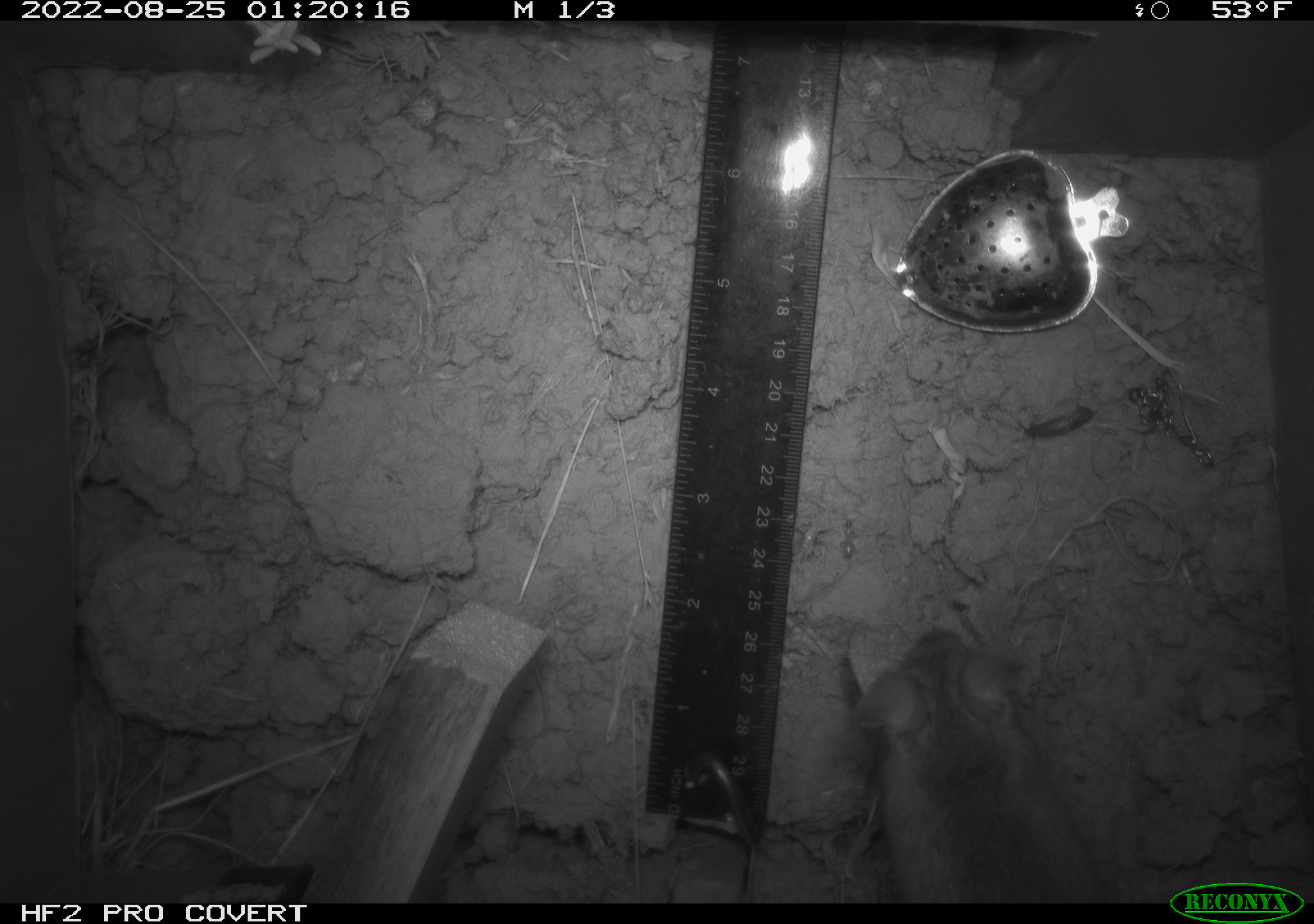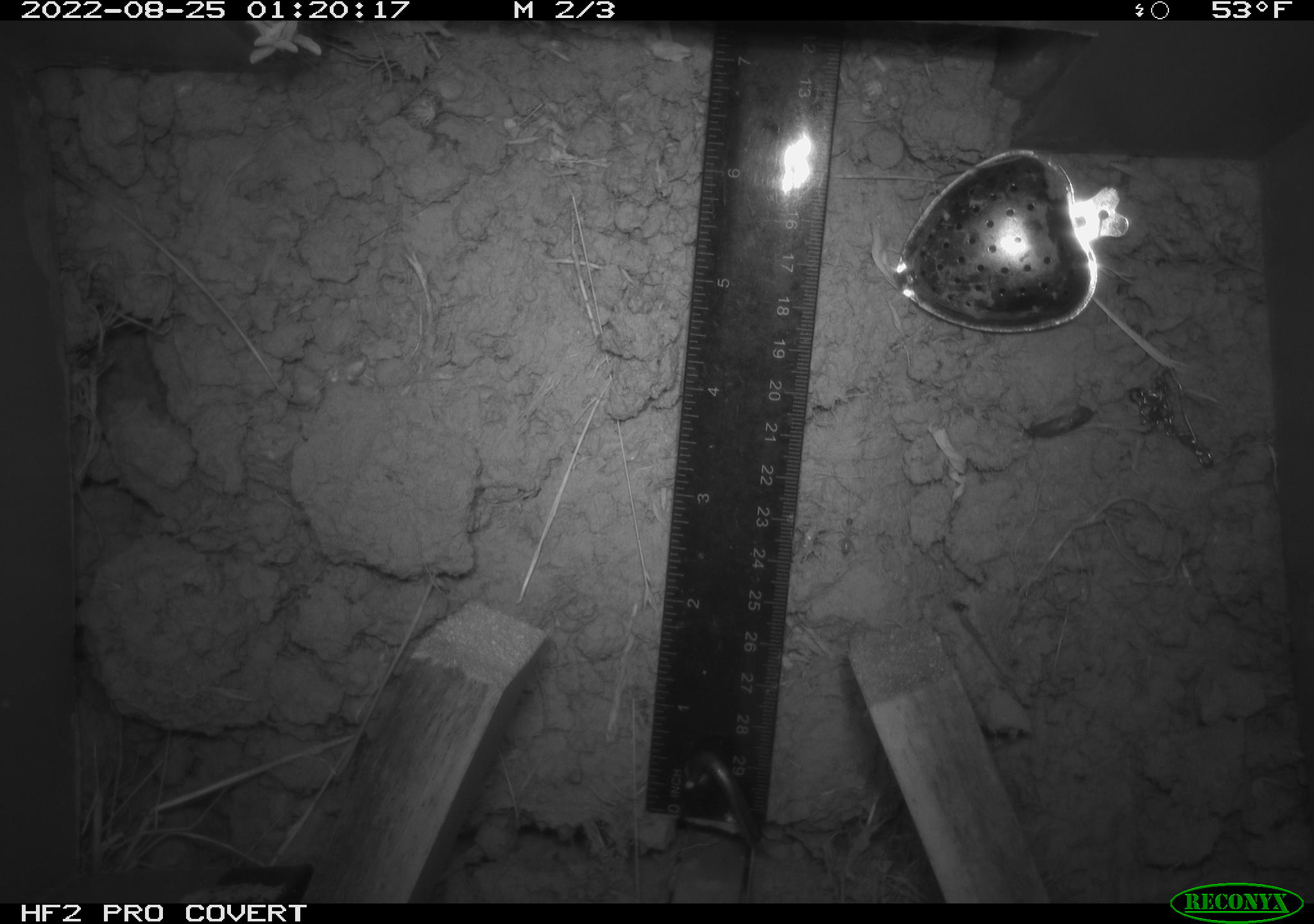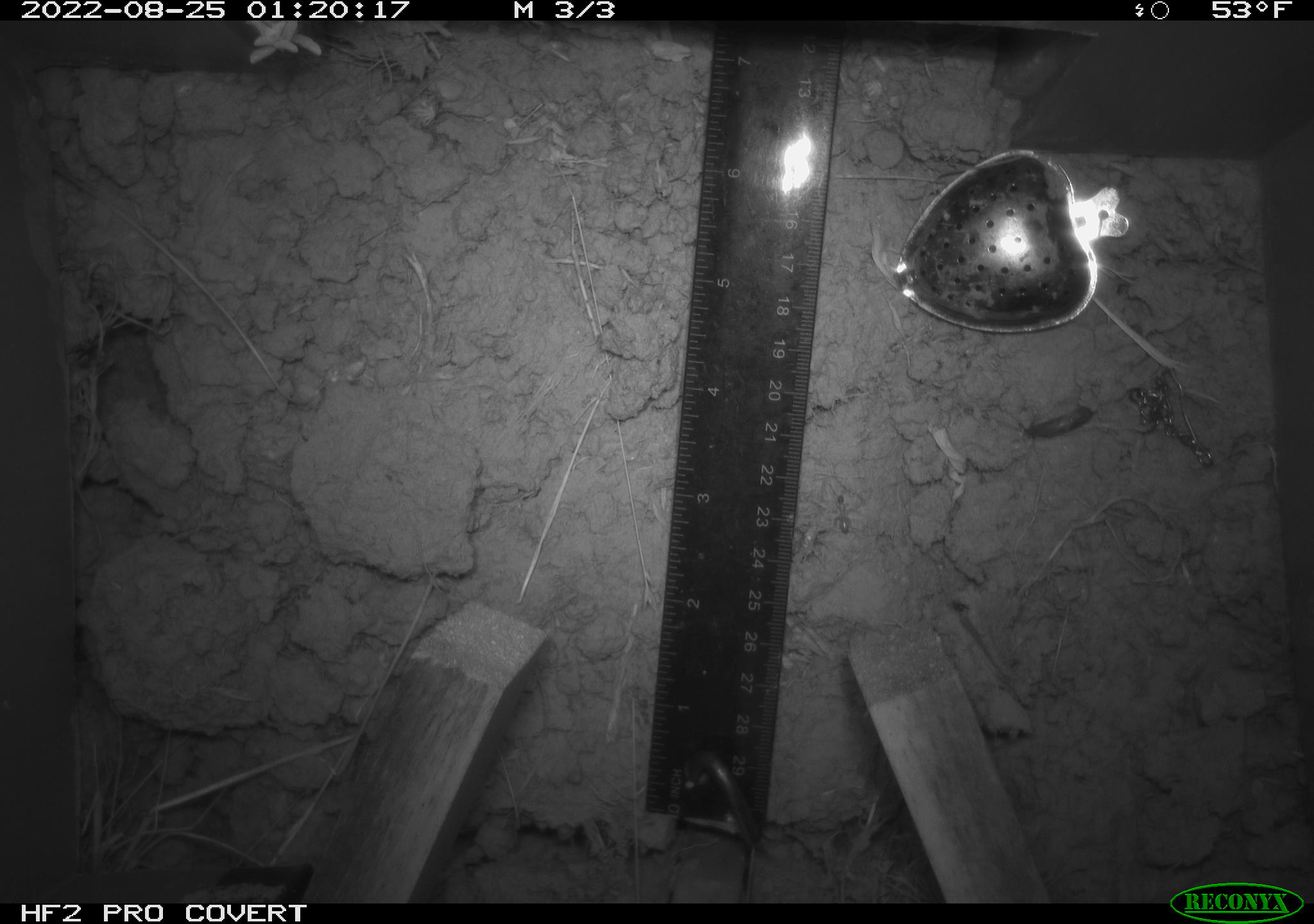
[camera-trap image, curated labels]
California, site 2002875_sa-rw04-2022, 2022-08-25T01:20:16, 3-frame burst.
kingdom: Animalia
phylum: Chordata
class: Mammalia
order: Rodentia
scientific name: Rodentia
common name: mouse species